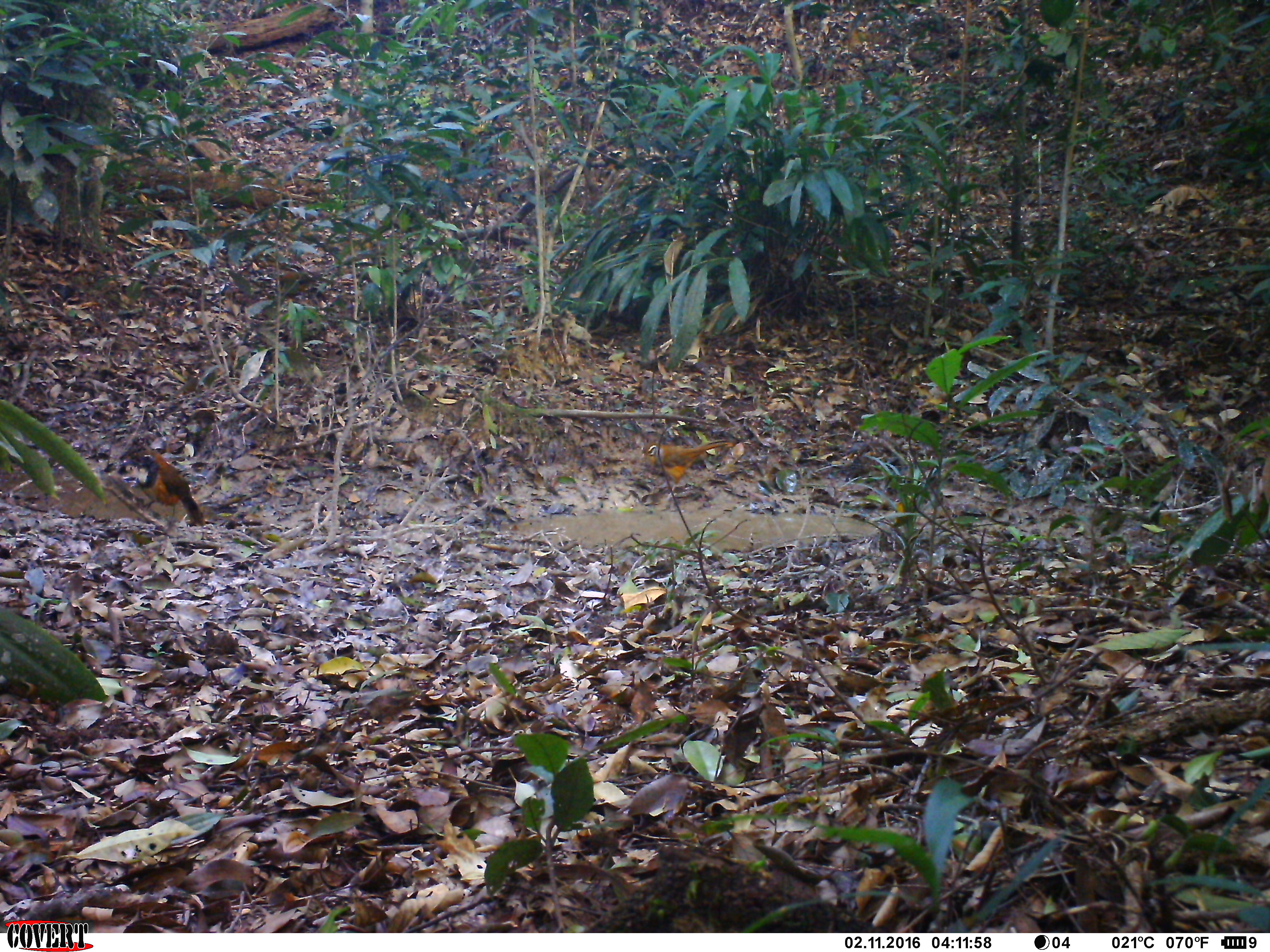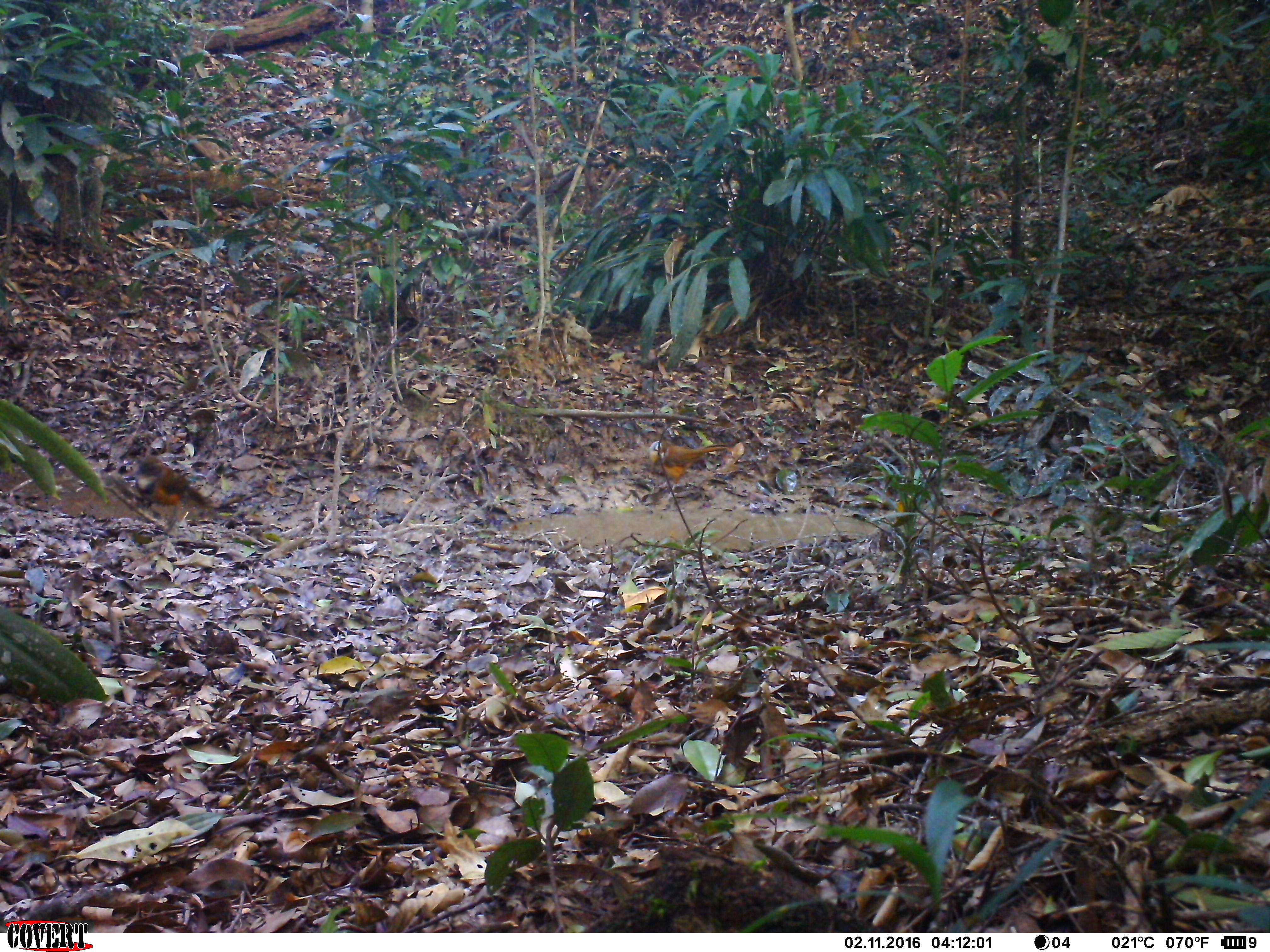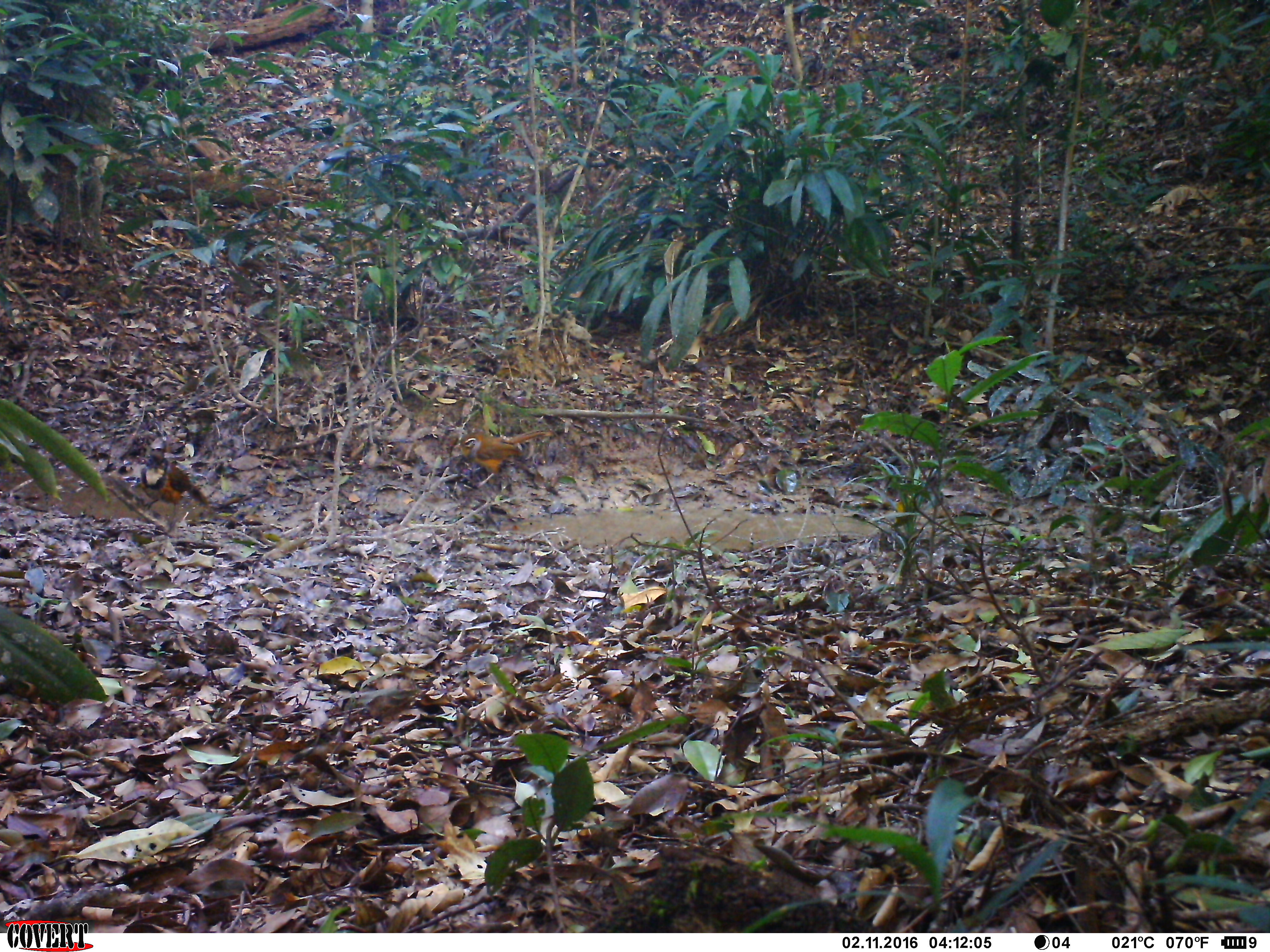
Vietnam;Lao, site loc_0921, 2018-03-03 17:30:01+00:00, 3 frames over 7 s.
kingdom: Animalia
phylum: Chordata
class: Aves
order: Passeriformes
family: Leiothrichidae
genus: Pterorhinus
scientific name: Pterorhinus pectoralis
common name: necklaced laughingthrush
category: necklaced laughingthrush sp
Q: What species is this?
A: Necklaced laughingthrush sp (necklaced laughingthrush) (Pterorhinus pectoralis).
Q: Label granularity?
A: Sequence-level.